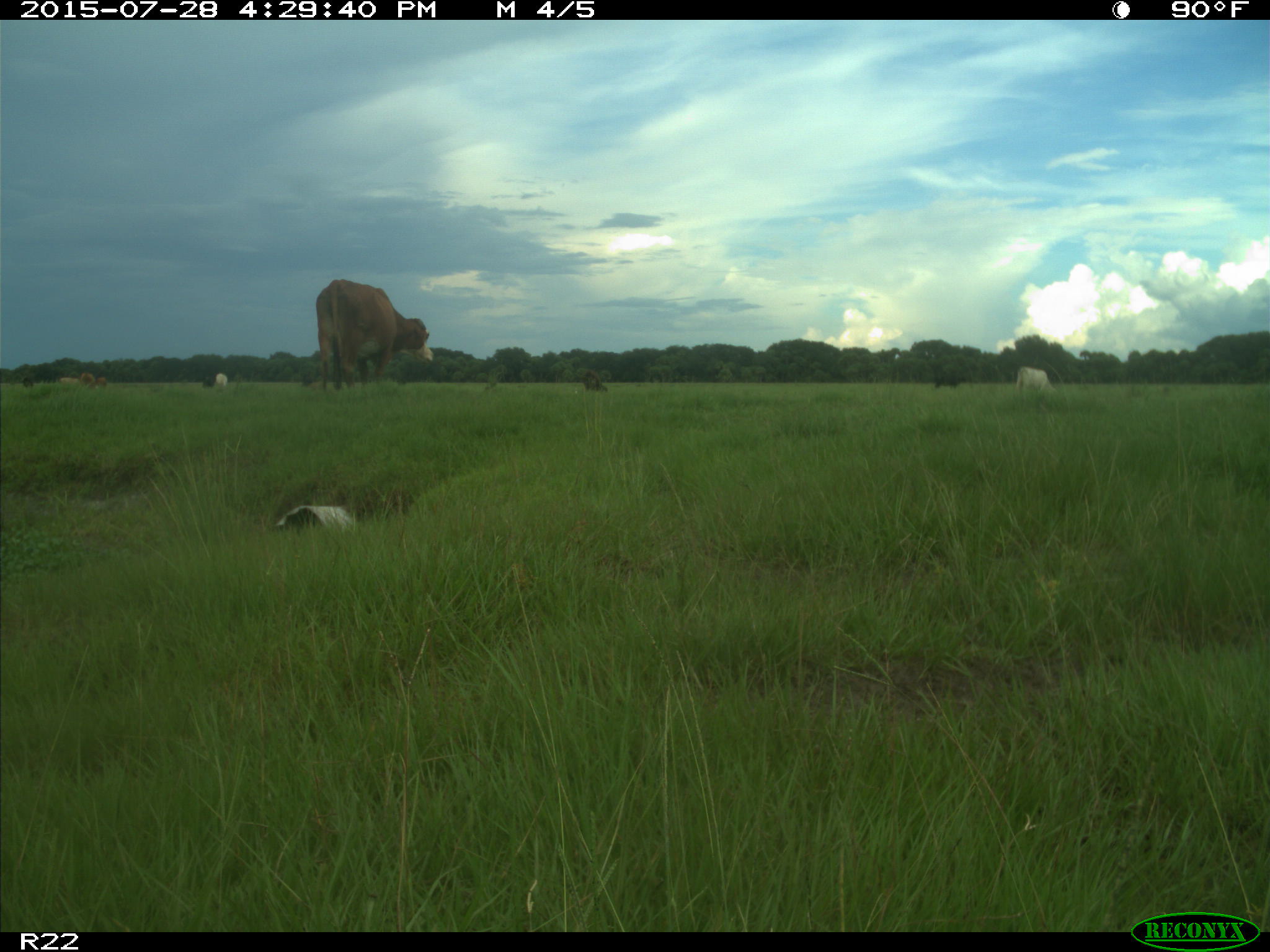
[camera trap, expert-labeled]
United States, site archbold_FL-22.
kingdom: Animalia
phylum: Chordata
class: Mammalia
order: Artiodactyla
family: Bovidae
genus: Bos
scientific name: Bos taurus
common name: domestic cow